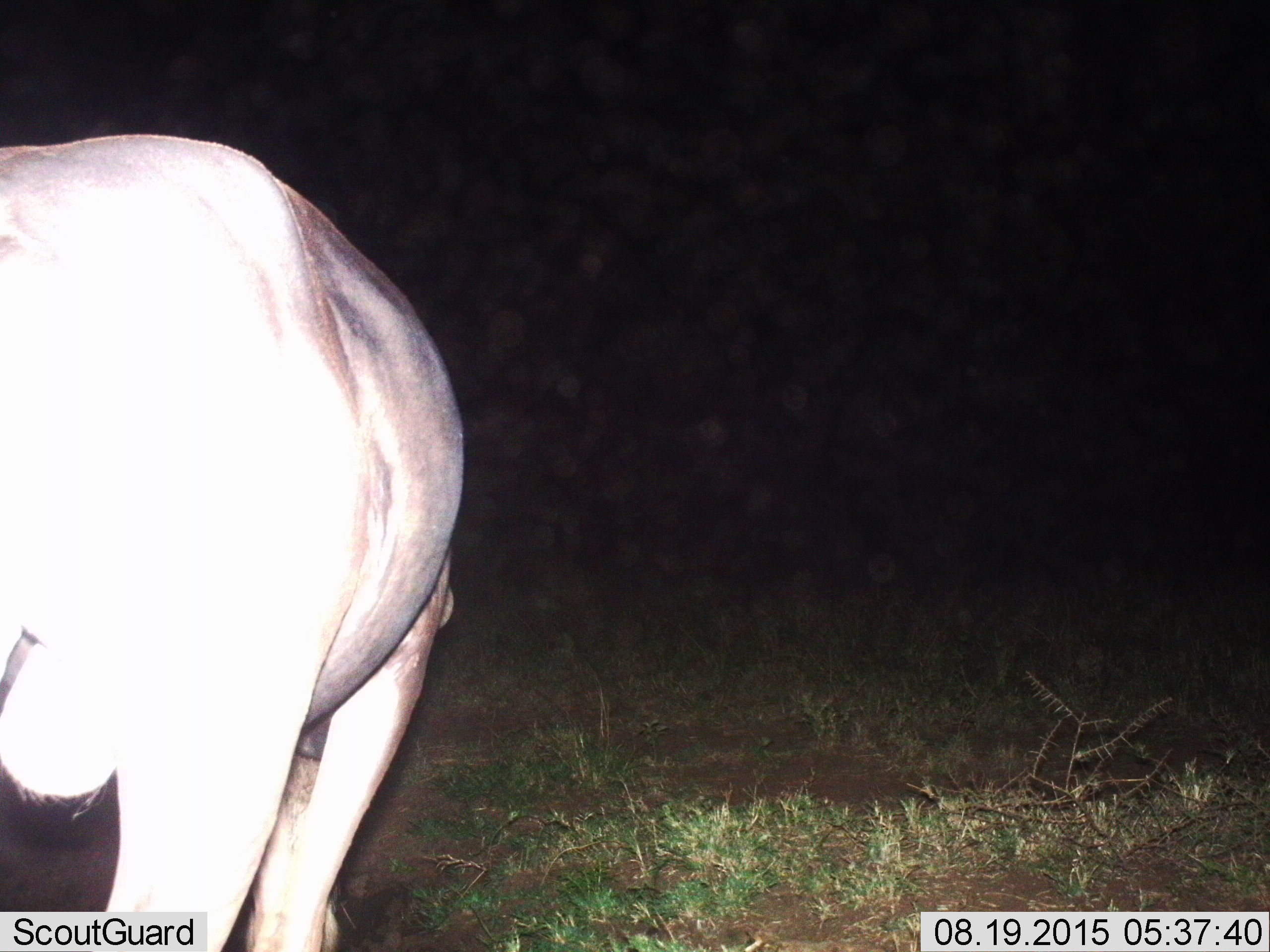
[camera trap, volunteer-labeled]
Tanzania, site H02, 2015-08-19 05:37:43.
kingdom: Animalia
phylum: Chordata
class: Mammalia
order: Artiodactyla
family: Bovidae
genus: Alcelaphus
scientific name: Alcelaphus buselaphus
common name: hartebeest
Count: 1.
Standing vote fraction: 50%.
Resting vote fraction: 0%.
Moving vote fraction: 0%.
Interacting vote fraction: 0%.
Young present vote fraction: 0%.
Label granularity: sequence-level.